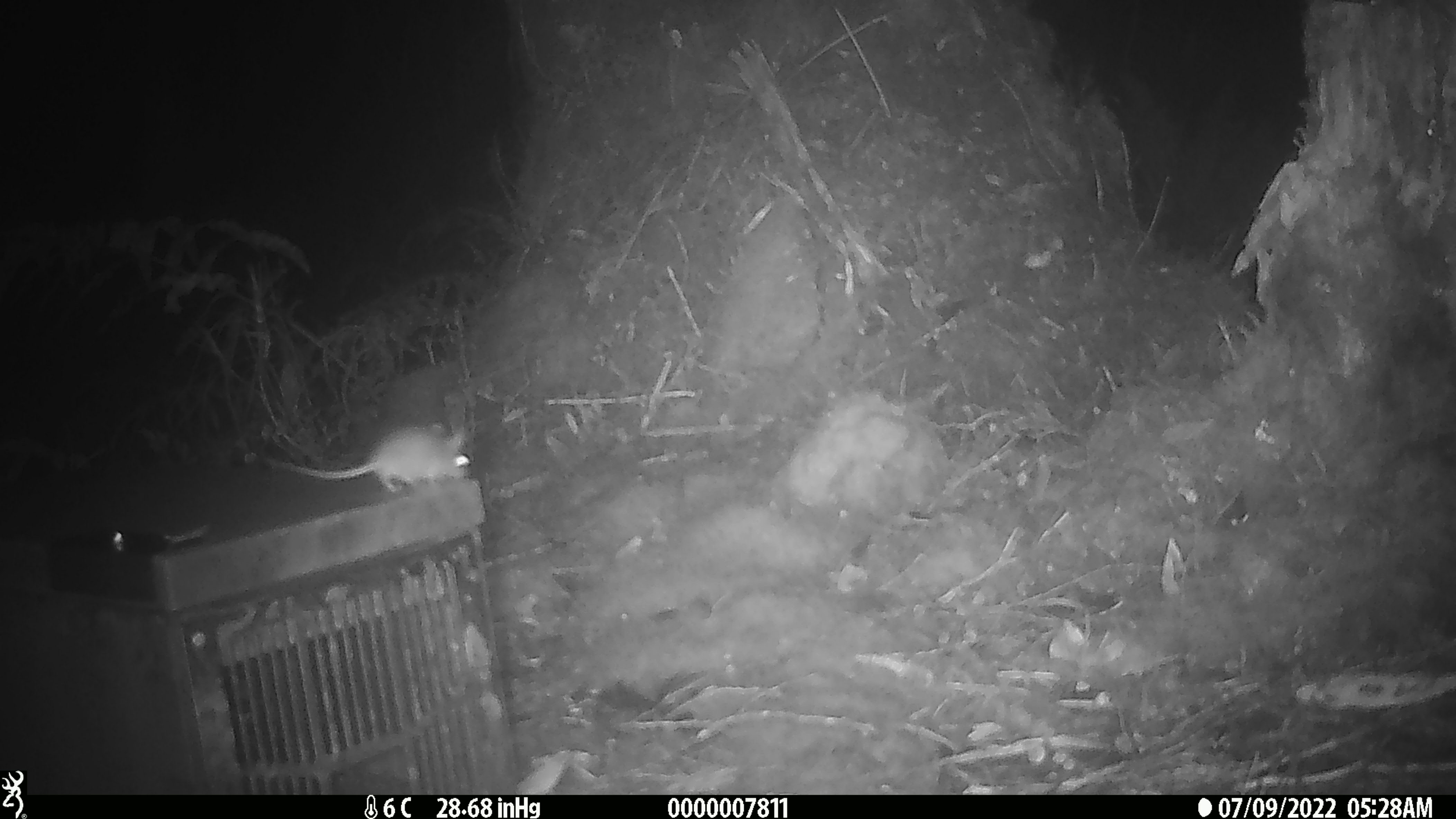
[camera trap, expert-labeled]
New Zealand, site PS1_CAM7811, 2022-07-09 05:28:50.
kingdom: Animalia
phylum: Chordata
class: Mammalia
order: Rodentia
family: Muridae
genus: Mus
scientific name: Mus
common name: mouse